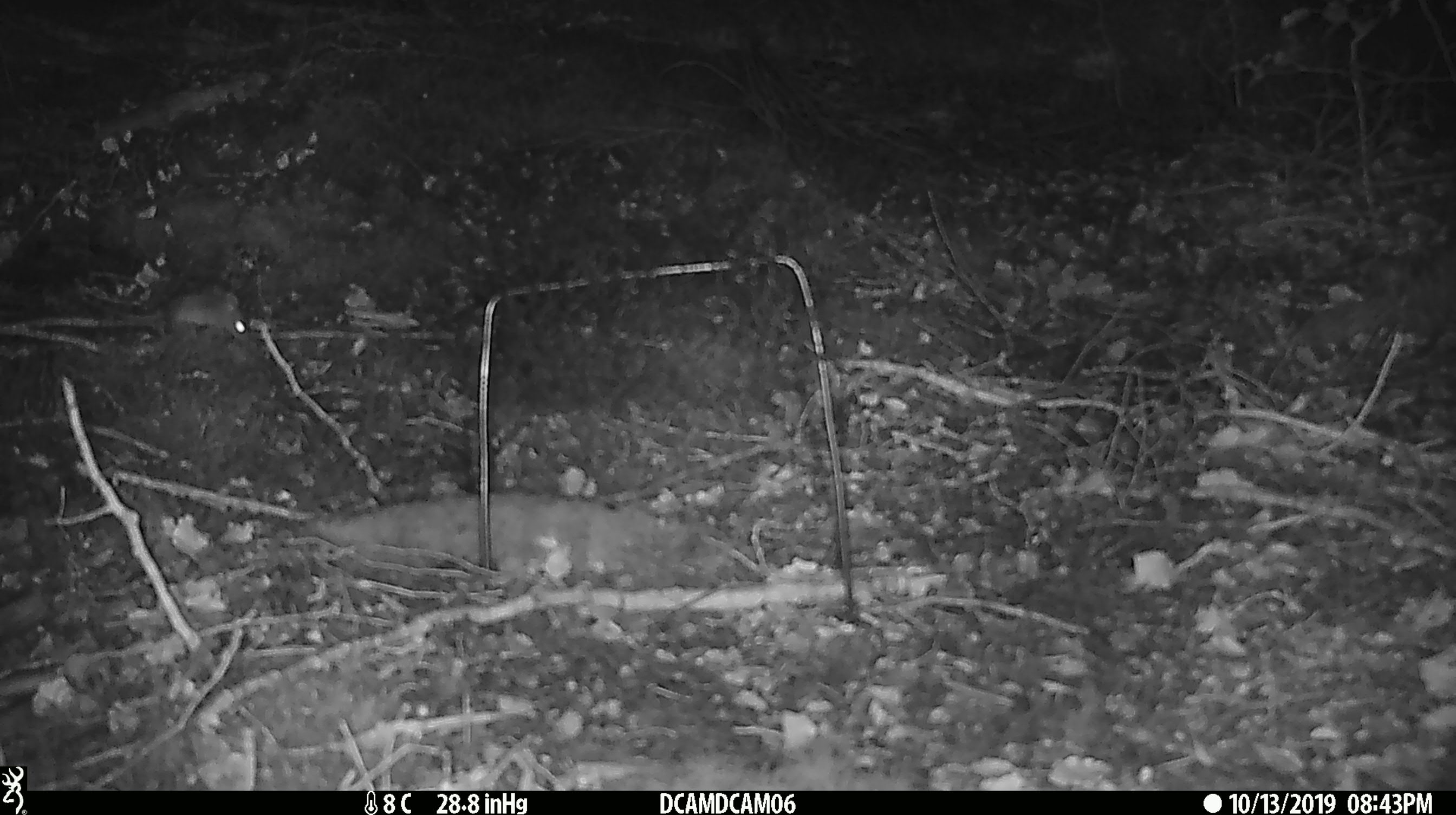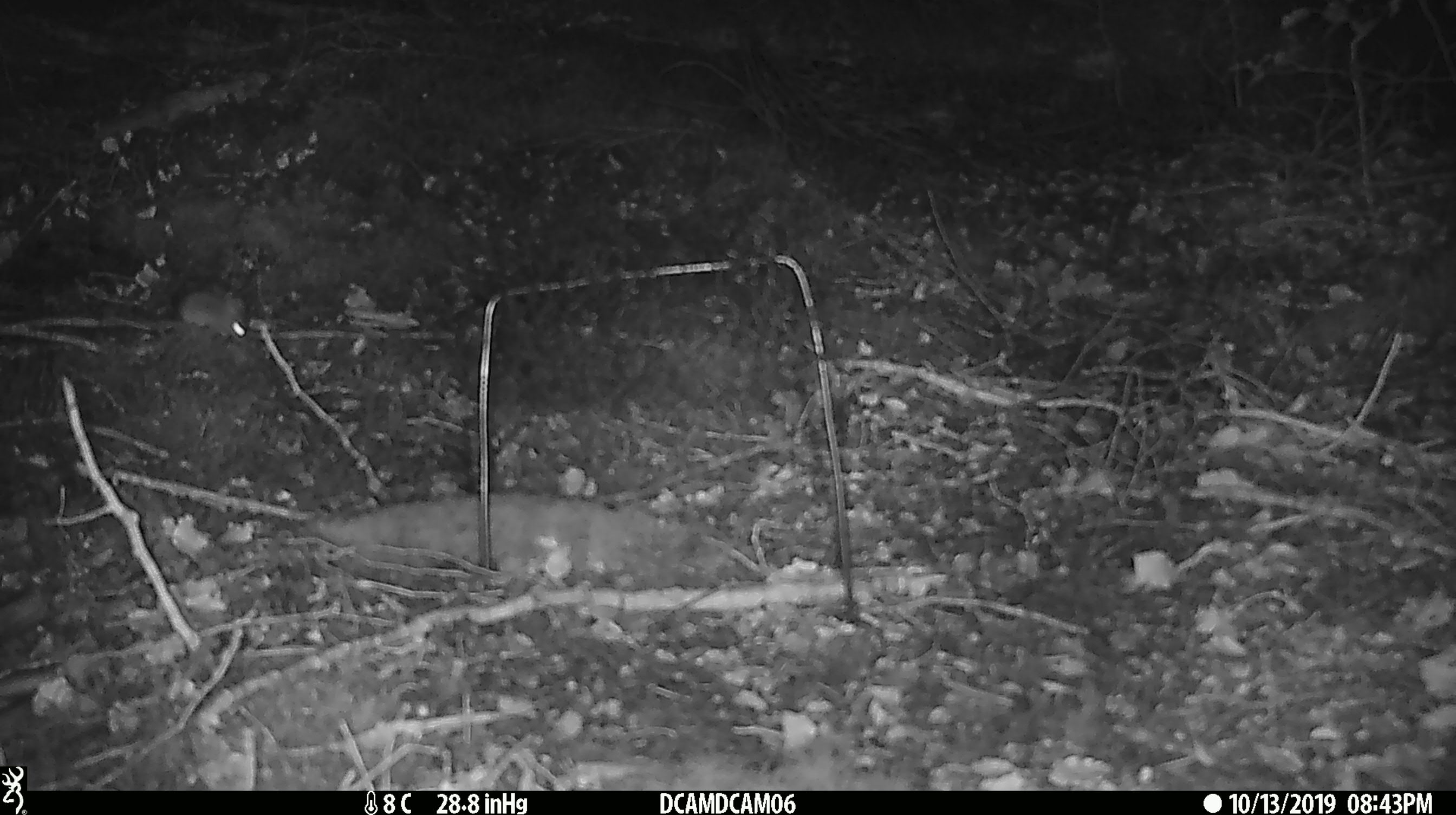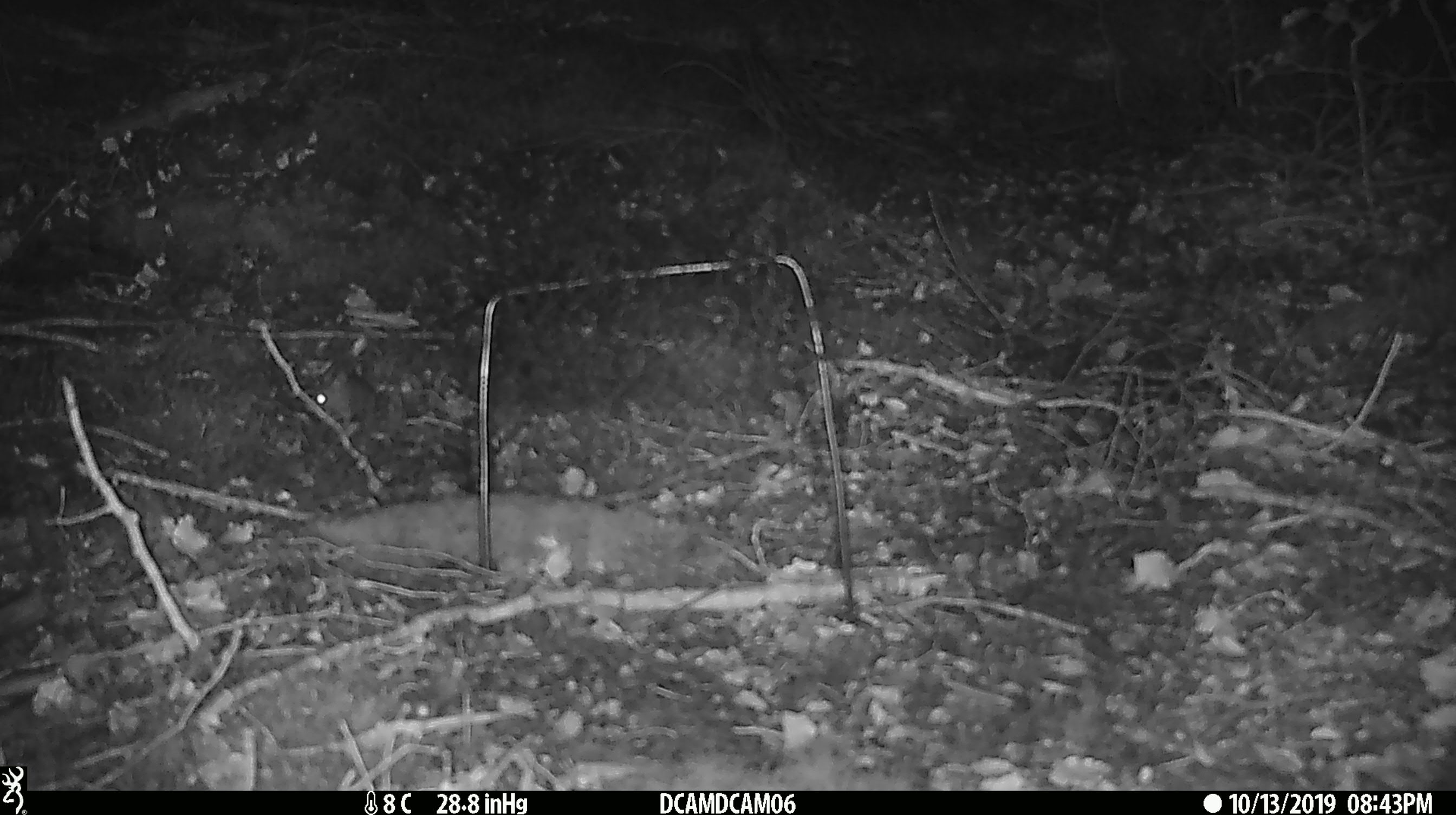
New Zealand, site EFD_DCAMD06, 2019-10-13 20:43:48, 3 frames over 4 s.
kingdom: Animalia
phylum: Chordata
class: Mammalia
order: Rodentia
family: Muridae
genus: Mus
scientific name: Mus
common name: mouse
Mouse (Mus).